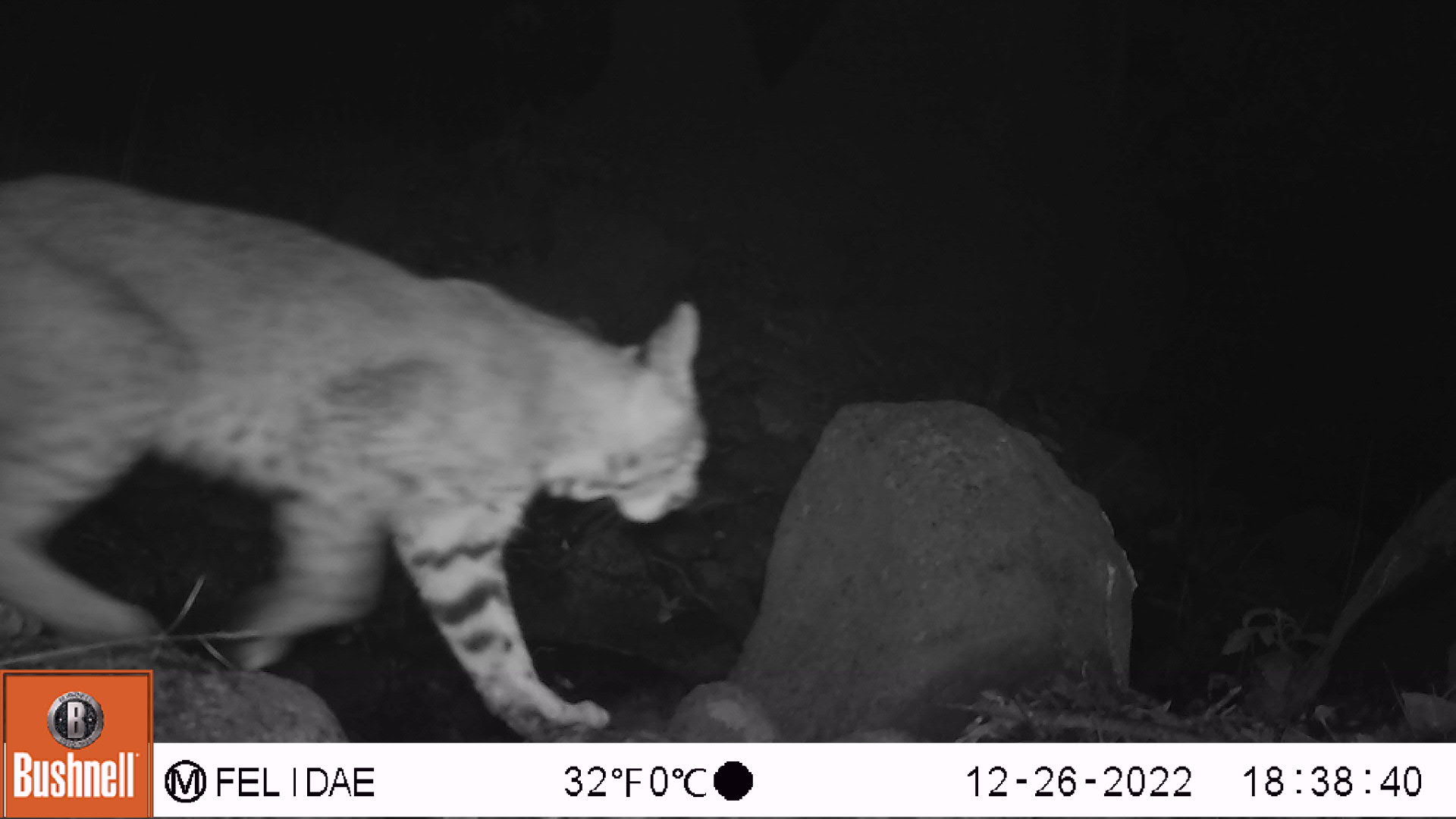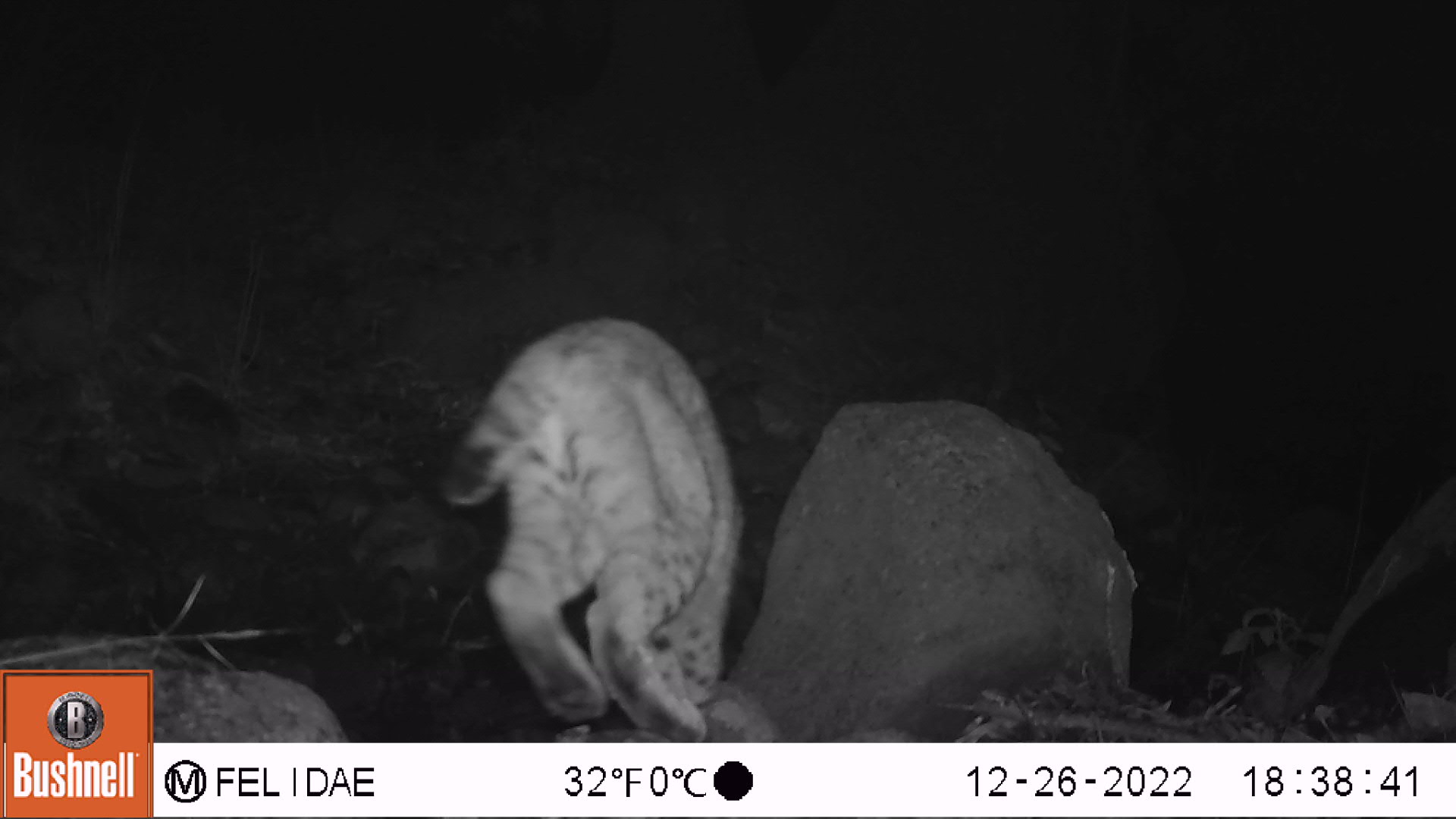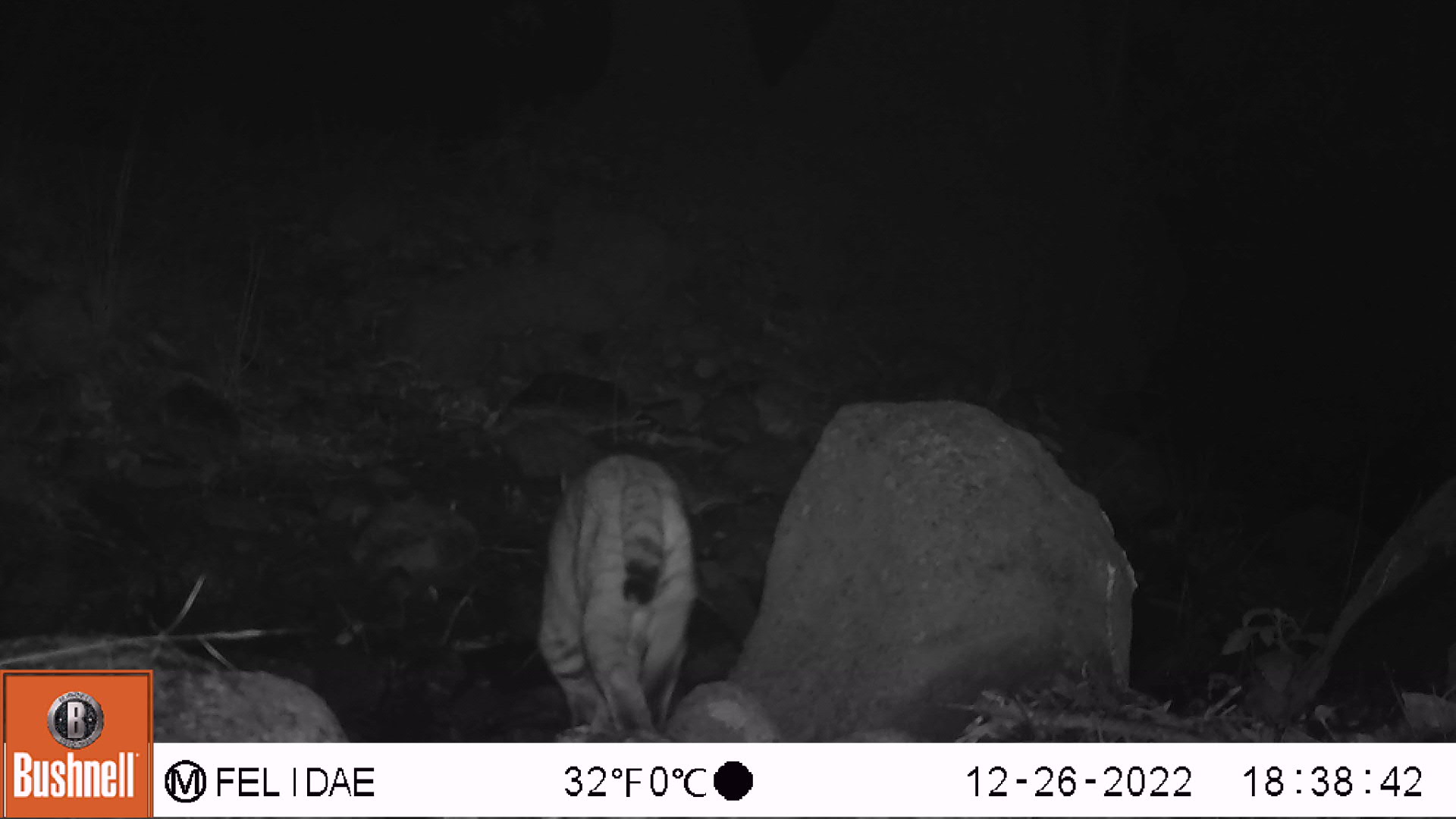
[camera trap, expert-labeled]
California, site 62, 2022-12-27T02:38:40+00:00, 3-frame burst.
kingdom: Animalia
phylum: Chordata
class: Mammalia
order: Carnivora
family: Felidae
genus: Lynx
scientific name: Lynx rufus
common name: bobcat